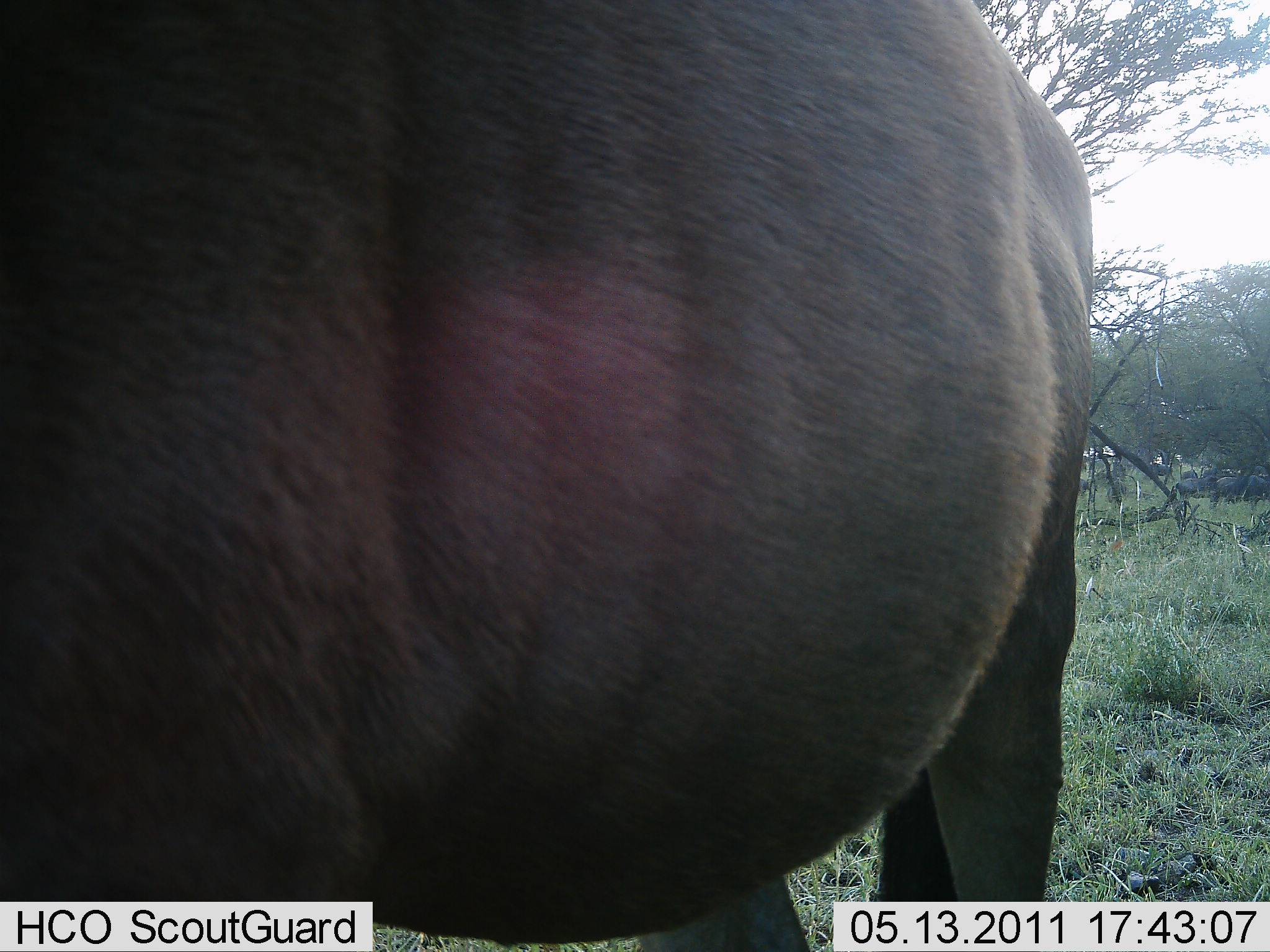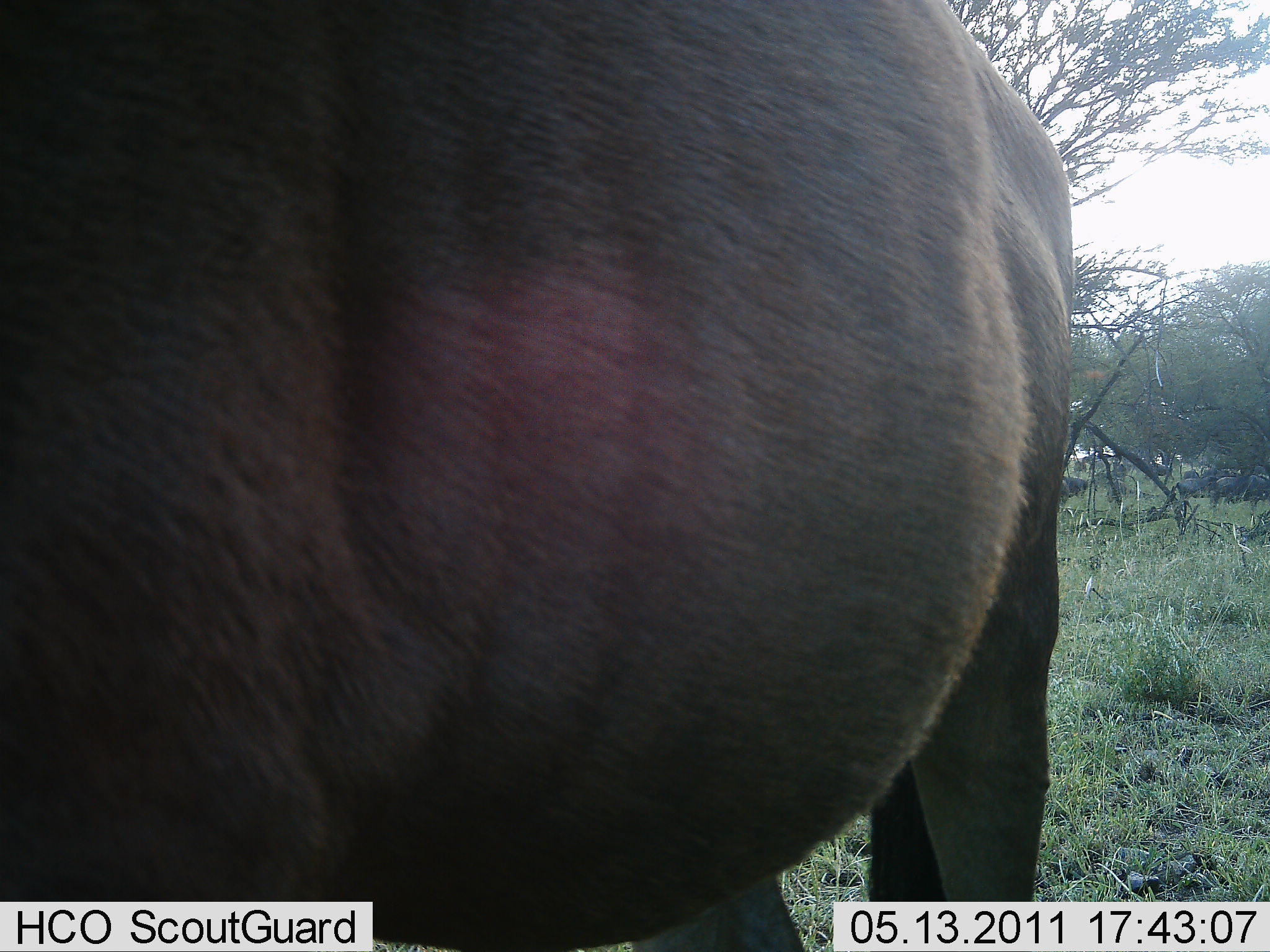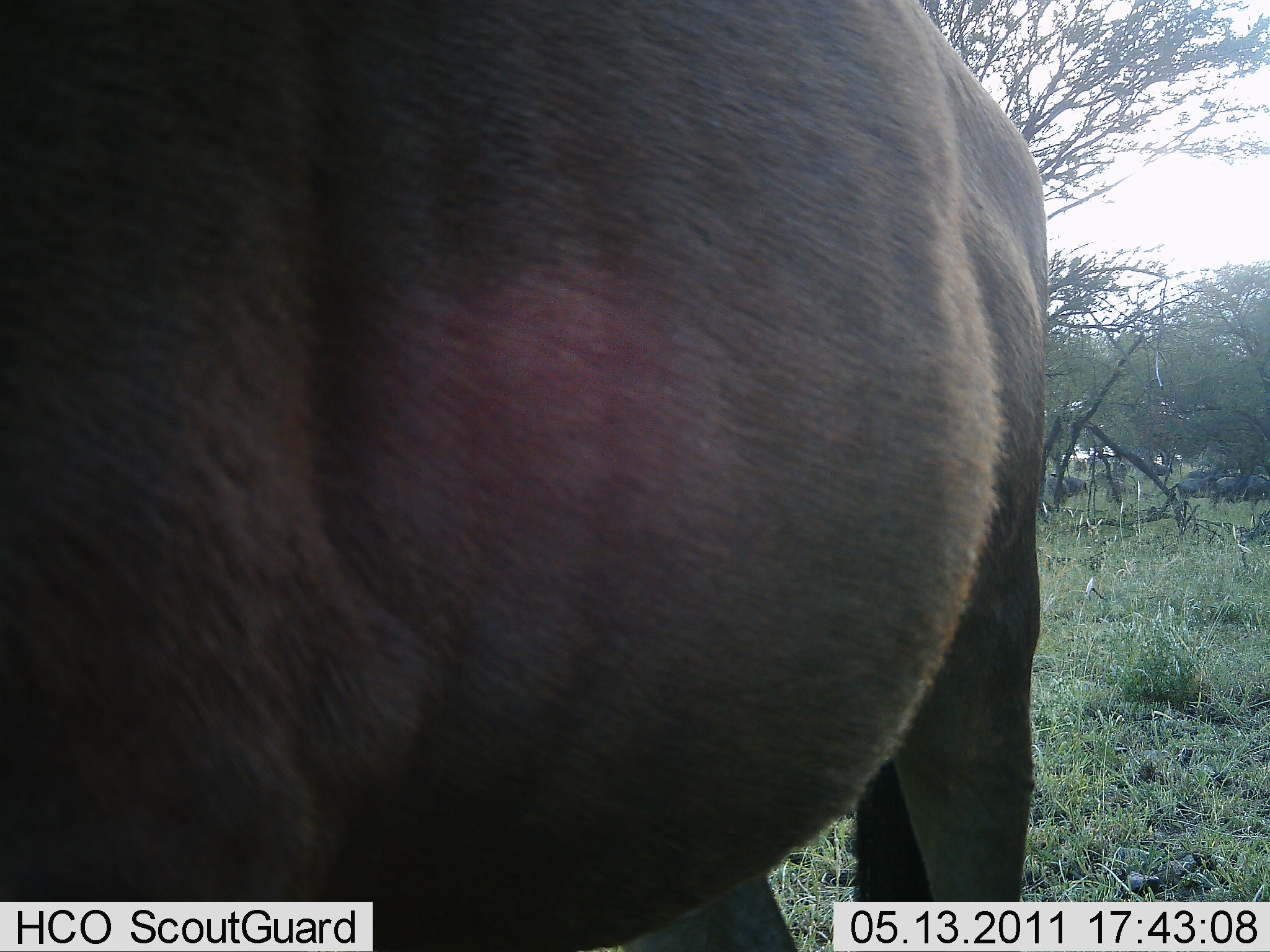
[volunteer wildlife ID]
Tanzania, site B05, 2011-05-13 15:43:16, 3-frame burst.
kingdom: Animalia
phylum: Chordata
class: Mammalia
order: Artiodactyla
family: Bovidae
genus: Connochaetes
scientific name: Connochaetes taurinus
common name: blue wildebeest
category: wildebeest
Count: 1.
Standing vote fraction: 100%.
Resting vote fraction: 0%.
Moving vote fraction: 0%.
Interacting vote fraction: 0%.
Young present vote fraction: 0%.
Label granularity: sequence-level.